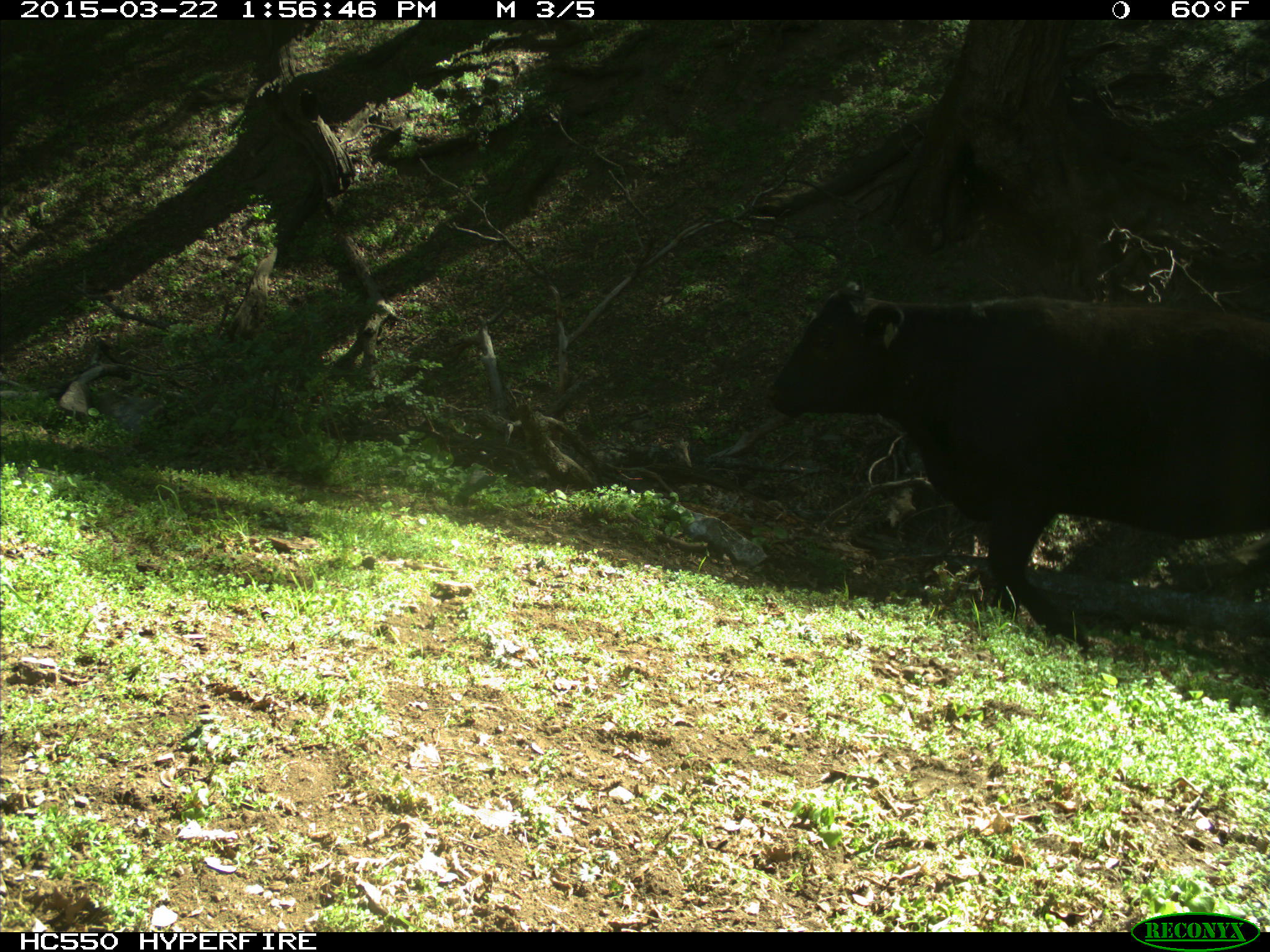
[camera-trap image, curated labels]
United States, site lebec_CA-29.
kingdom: Animalia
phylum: Chordata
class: Mammalia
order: Artiodactyla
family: Bovidae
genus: Bos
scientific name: Bos taurus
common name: domestic cow